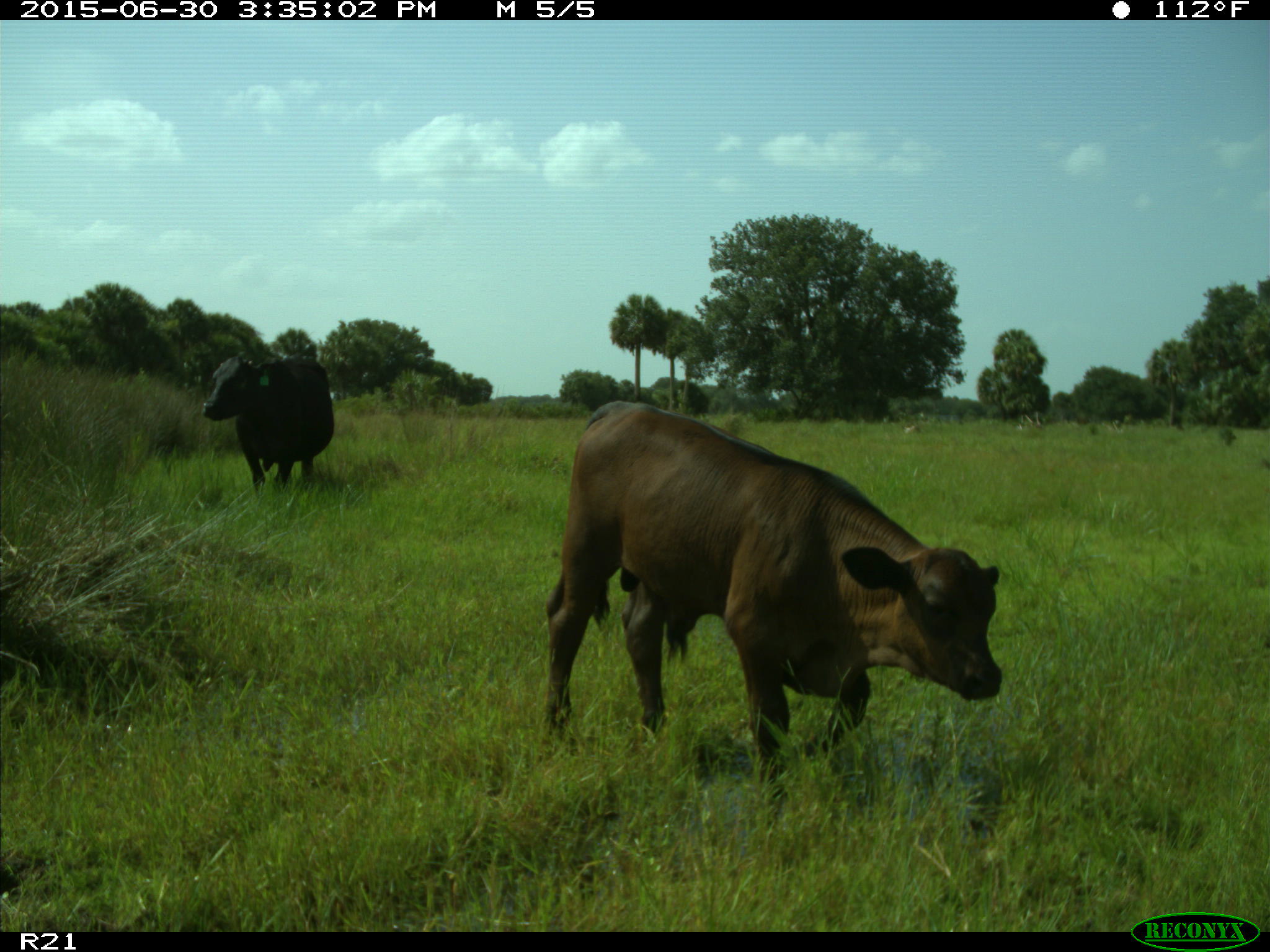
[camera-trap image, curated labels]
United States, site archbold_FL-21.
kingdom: Animalia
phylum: Chordata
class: Mammalia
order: Artiodactyla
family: Bovidae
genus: Bos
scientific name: Bos taurus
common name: domestic cow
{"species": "Bos taurus (domestic cow)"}